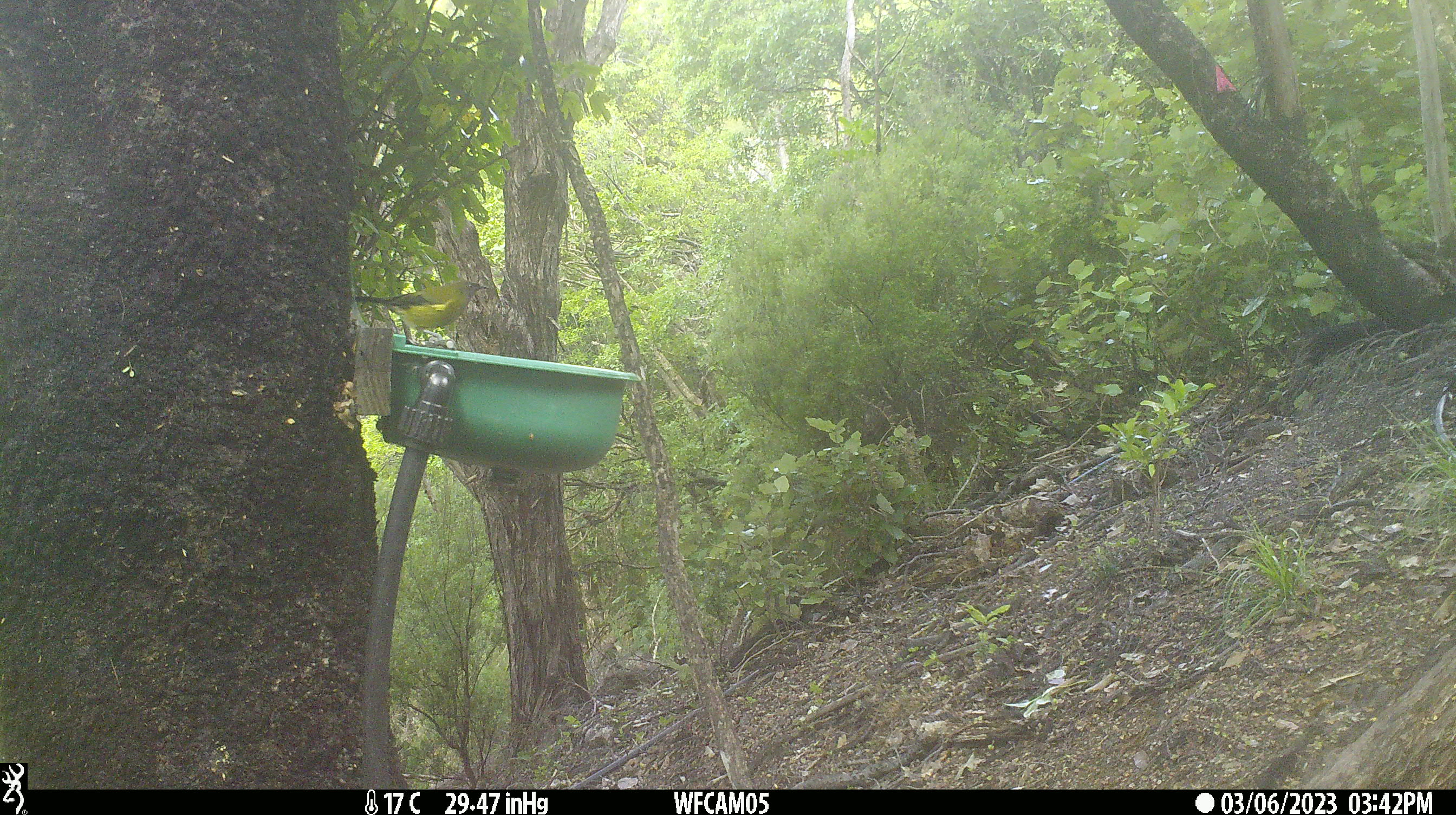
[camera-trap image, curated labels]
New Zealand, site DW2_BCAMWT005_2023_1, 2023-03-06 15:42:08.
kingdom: Animalia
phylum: Chordata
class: Aves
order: Passeriformes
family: Meliphagidae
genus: Anthornis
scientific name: Anthornis melanura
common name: new zealand bellbird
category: bellbird